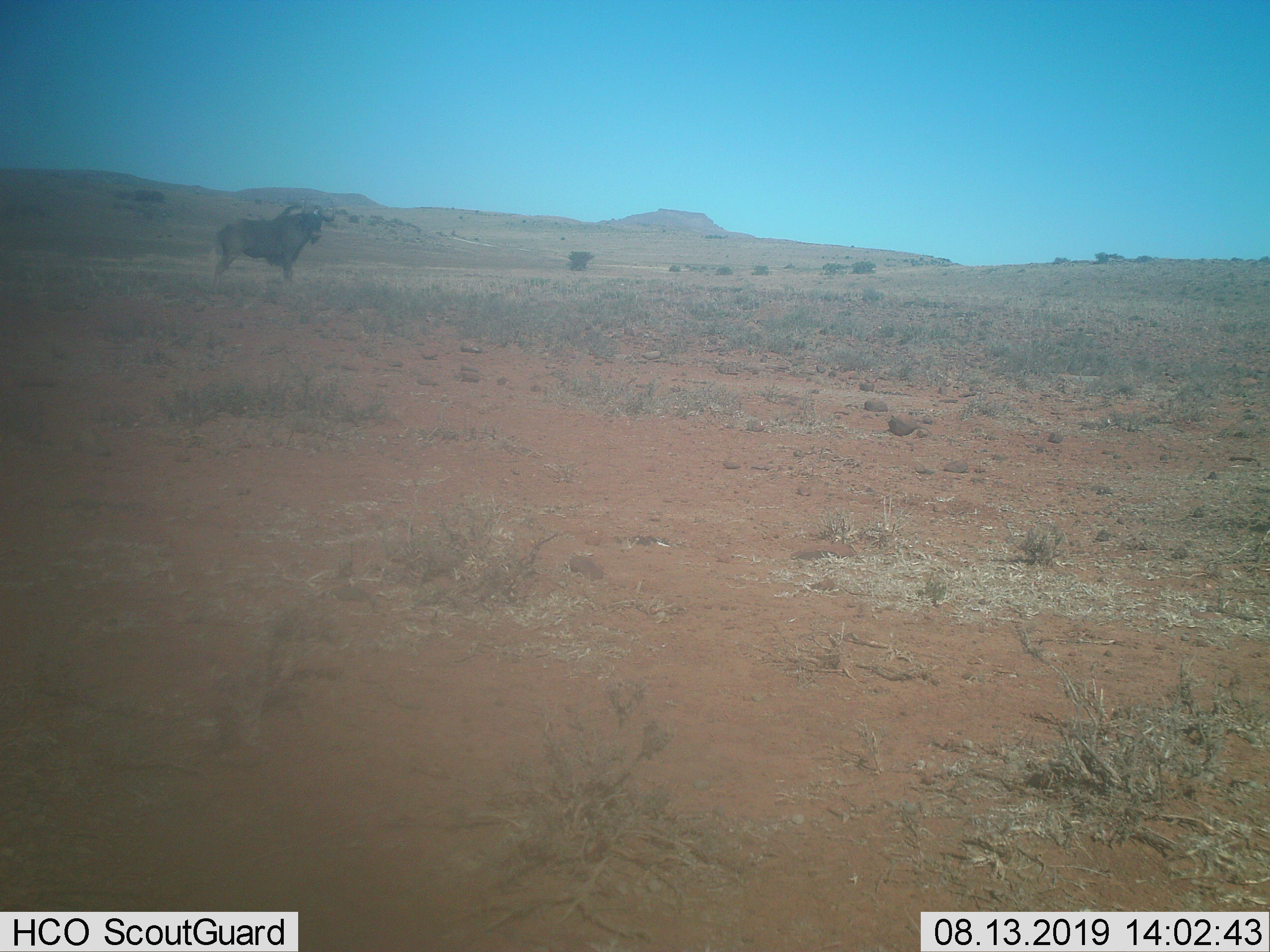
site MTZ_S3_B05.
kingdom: Animalia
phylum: Chordata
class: Mammalia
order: Artiodactyla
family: Bovidae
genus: Connochaetes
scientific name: Connochaetes gnou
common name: black wildebeest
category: wildebeestblack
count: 1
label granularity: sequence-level